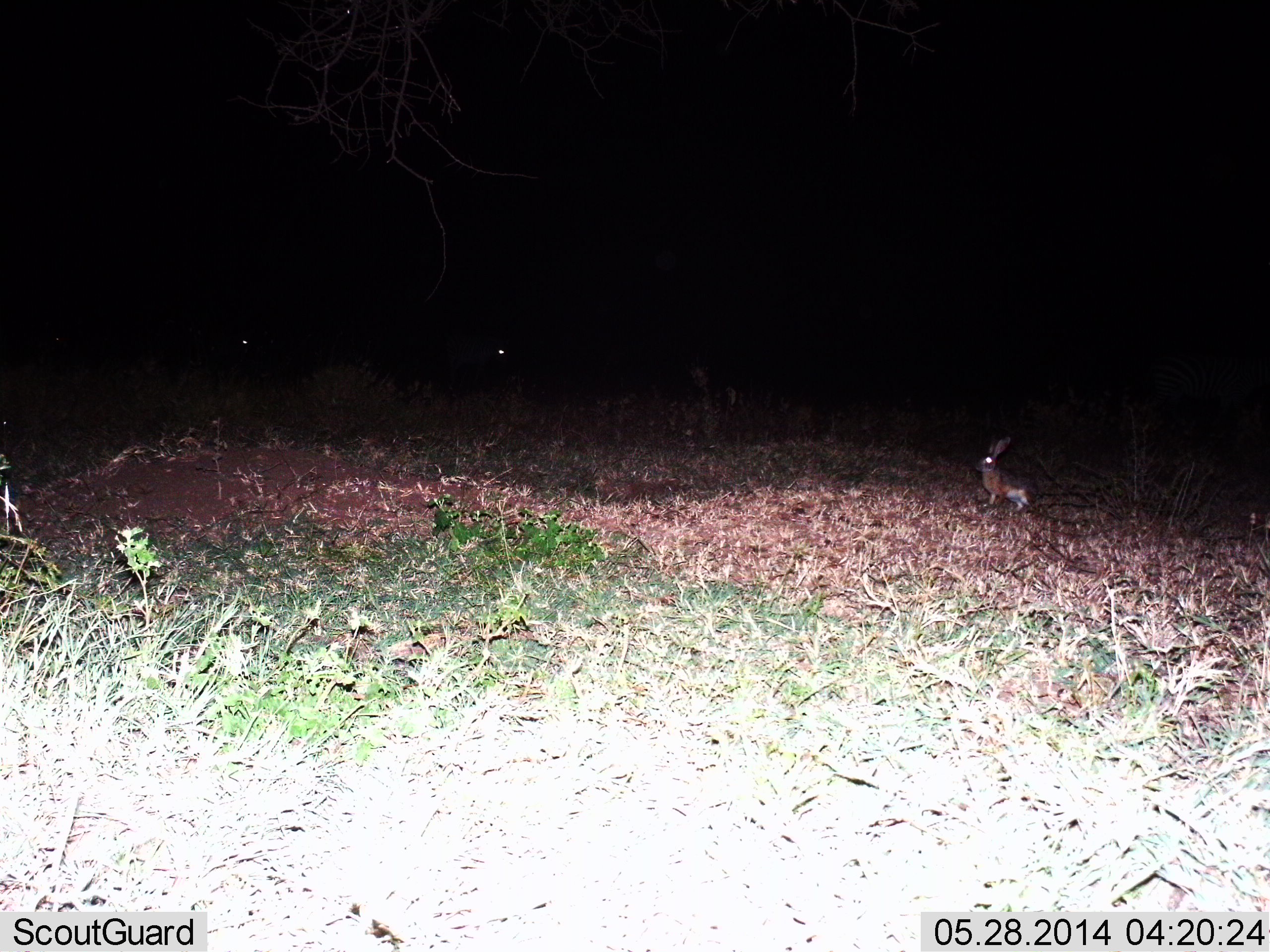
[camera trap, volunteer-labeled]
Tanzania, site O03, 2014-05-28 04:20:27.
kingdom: Animalia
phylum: Chordata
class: Mammalia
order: Lagomorpha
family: Leporidae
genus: Lepus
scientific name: Lepus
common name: hare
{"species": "hare (Lepus)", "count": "1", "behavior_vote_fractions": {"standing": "90%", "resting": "10%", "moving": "0%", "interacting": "0%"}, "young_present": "0%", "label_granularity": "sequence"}